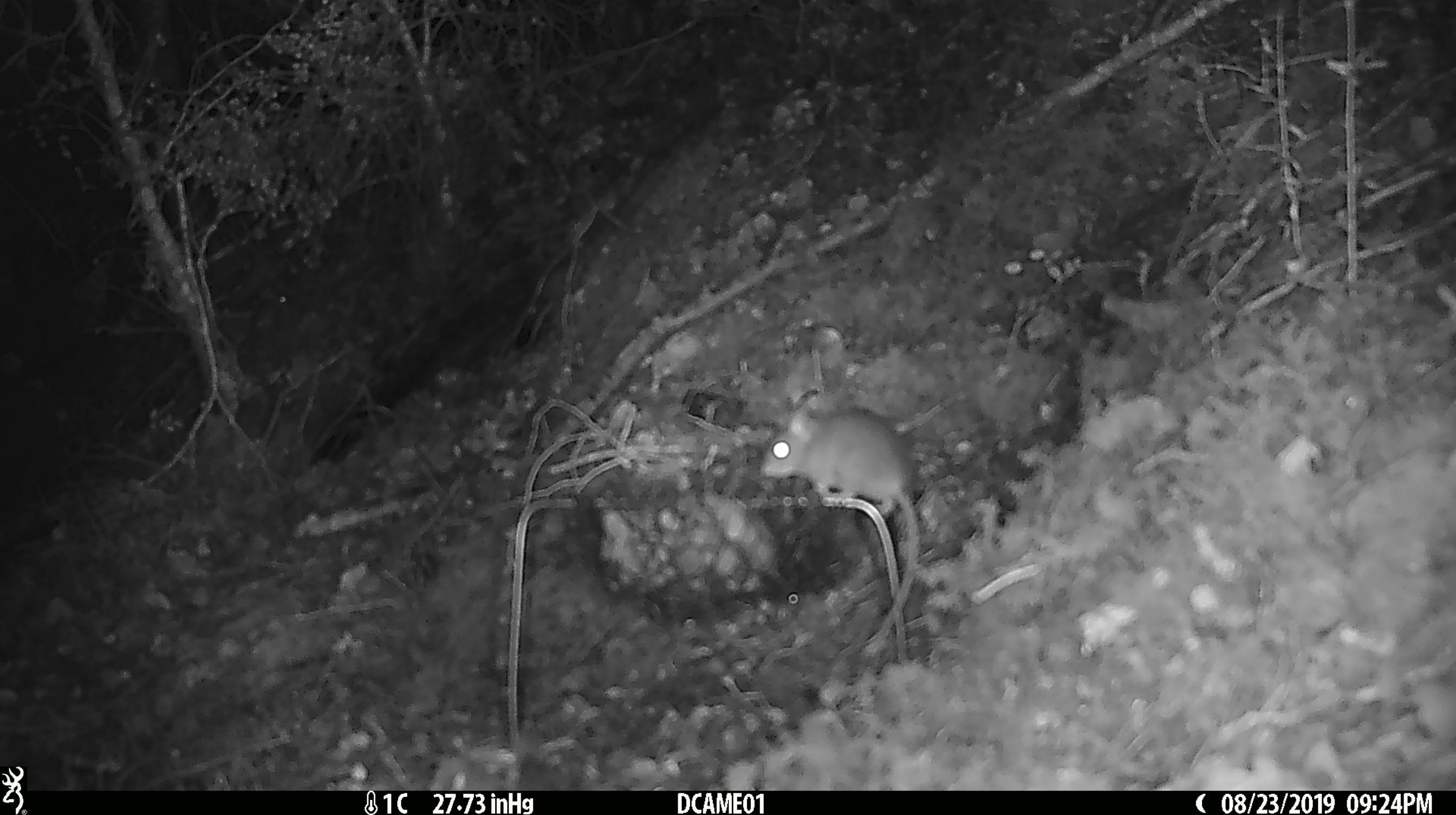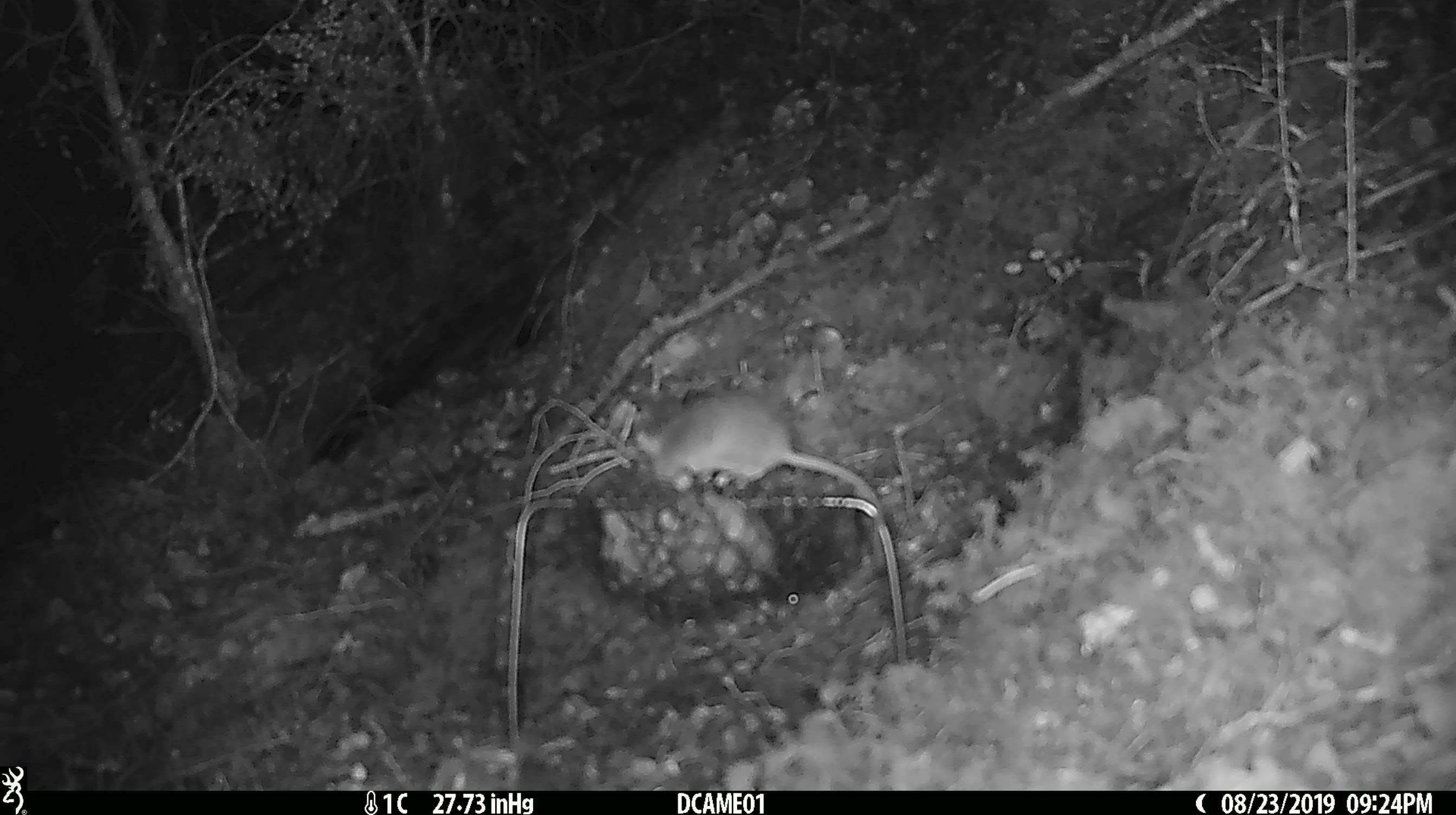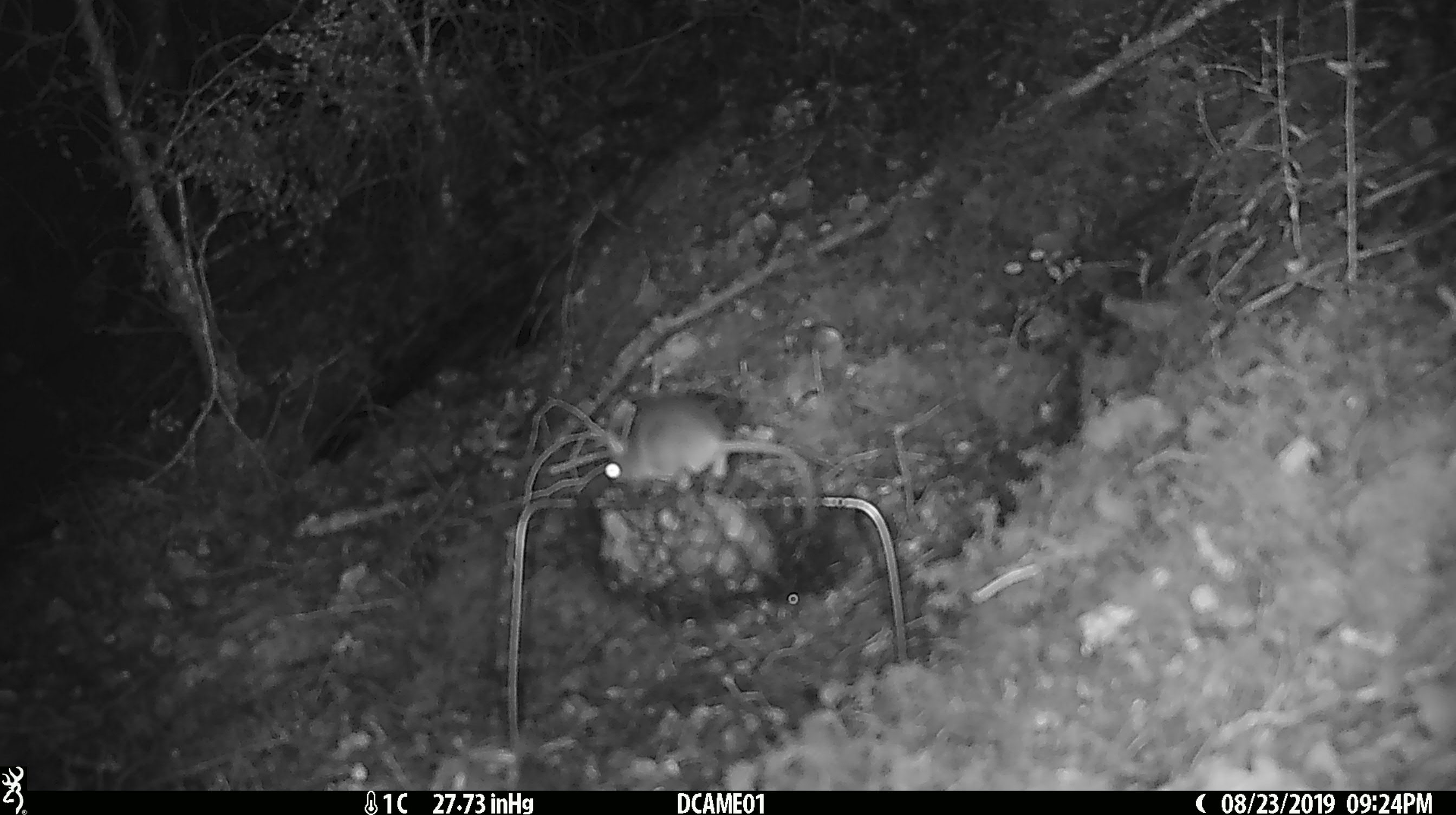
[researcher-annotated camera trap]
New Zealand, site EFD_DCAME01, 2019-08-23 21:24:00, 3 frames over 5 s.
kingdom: Animalia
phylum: Chordata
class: Mammalia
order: Rodentia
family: Muridae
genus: Mus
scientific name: Mus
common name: mouse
Mouse (Mus).